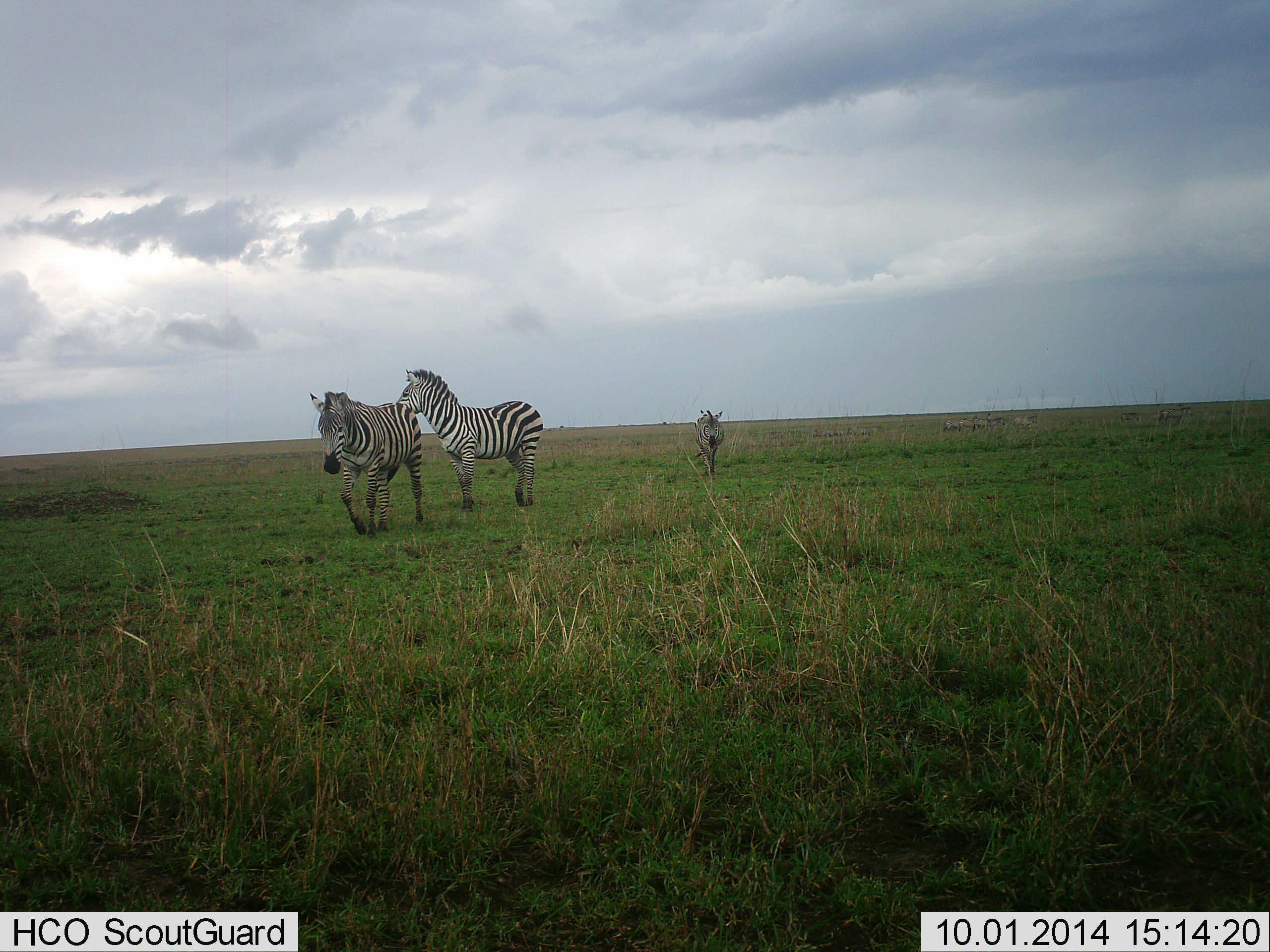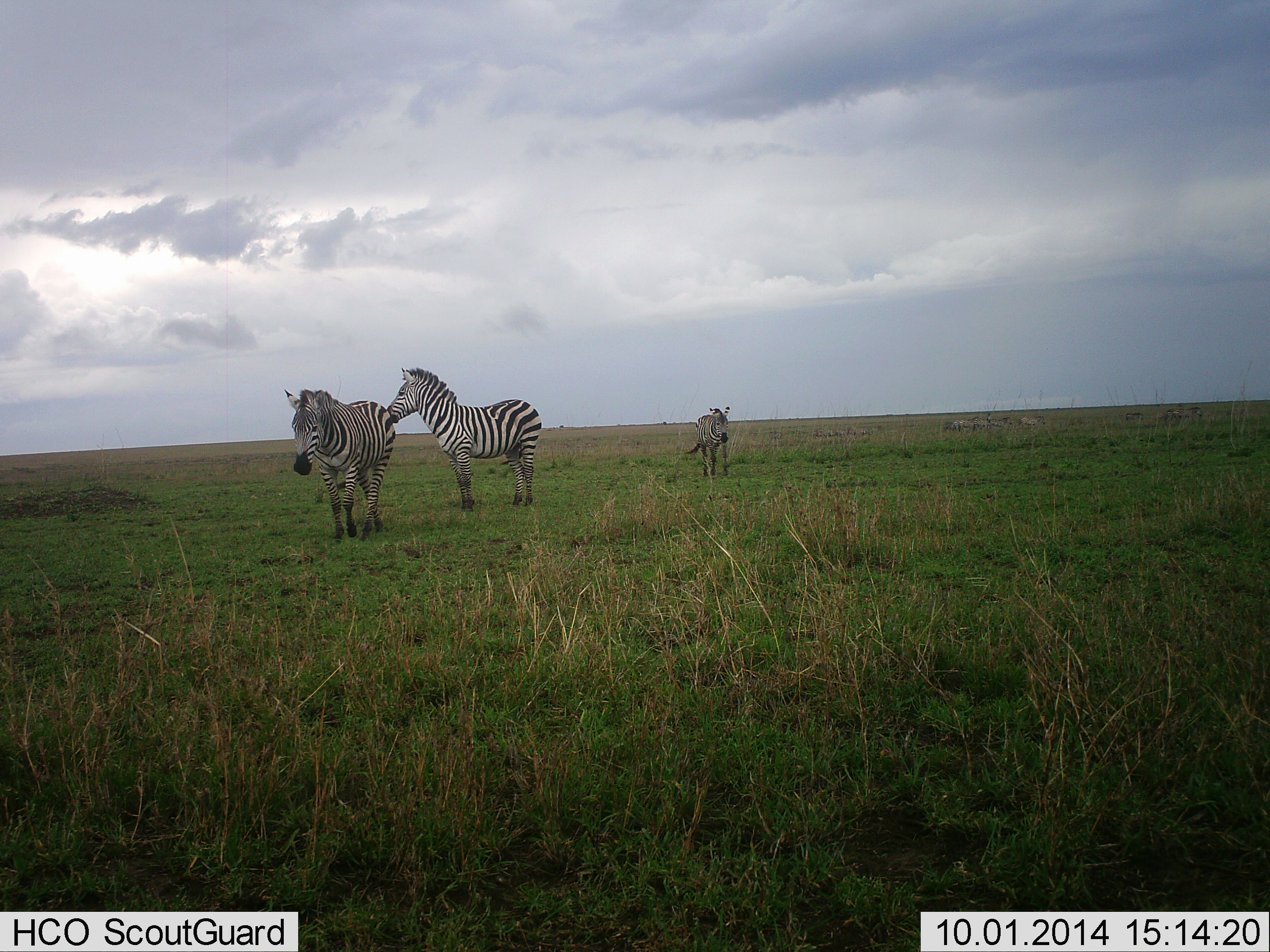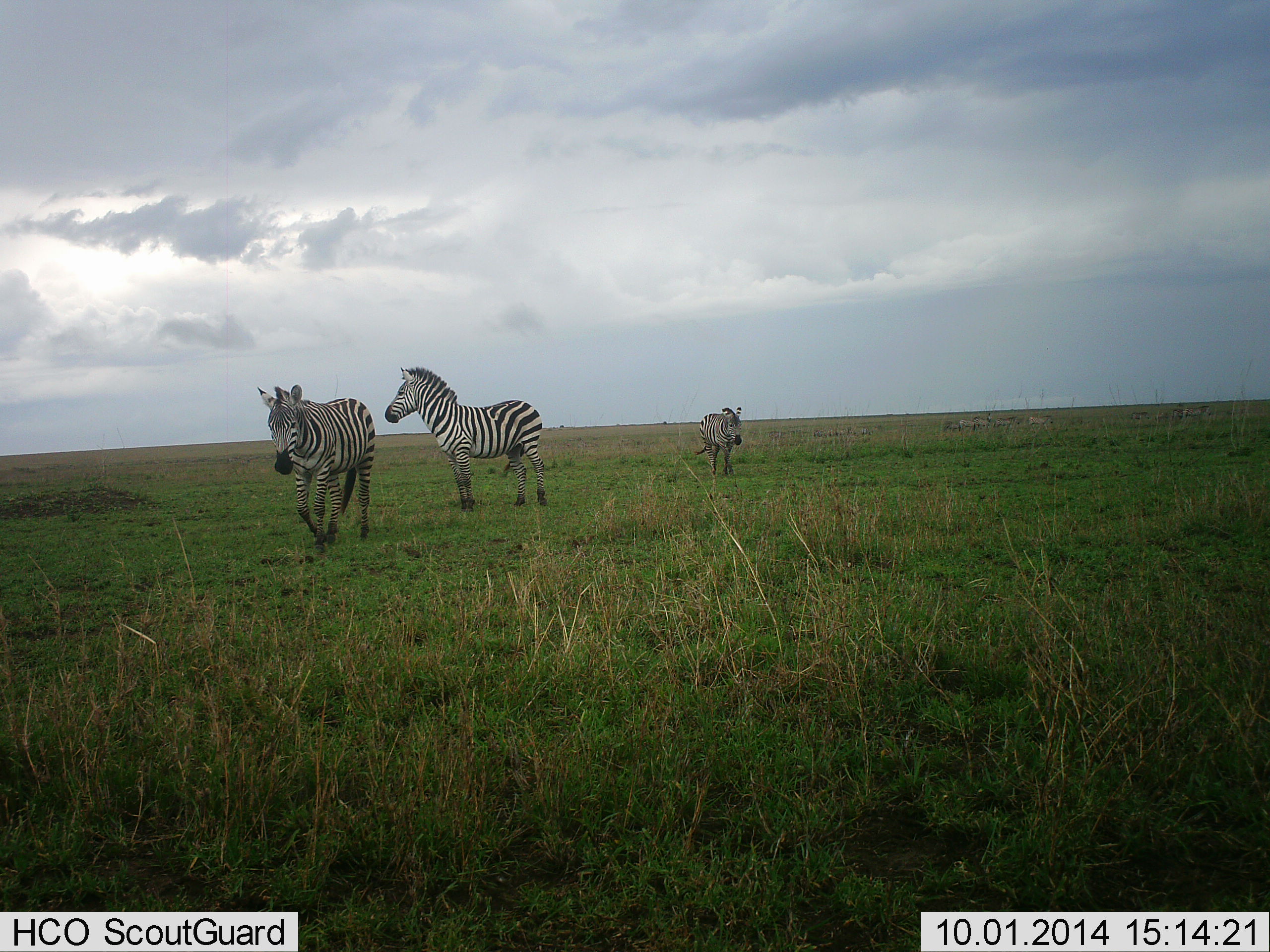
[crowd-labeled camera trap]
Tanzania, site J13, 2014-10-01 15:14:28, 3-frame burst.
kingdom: Animalia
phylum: Chordata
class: Mammalia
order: Perissodactyla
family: Equidae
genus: Equus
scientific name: Equus quagga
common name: plains zebra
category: zebra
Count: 3.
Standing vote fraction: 50%.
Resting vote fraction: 0%.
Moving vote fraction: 70%.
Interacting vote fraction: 0%.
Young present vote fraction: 0%.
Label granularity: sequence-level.